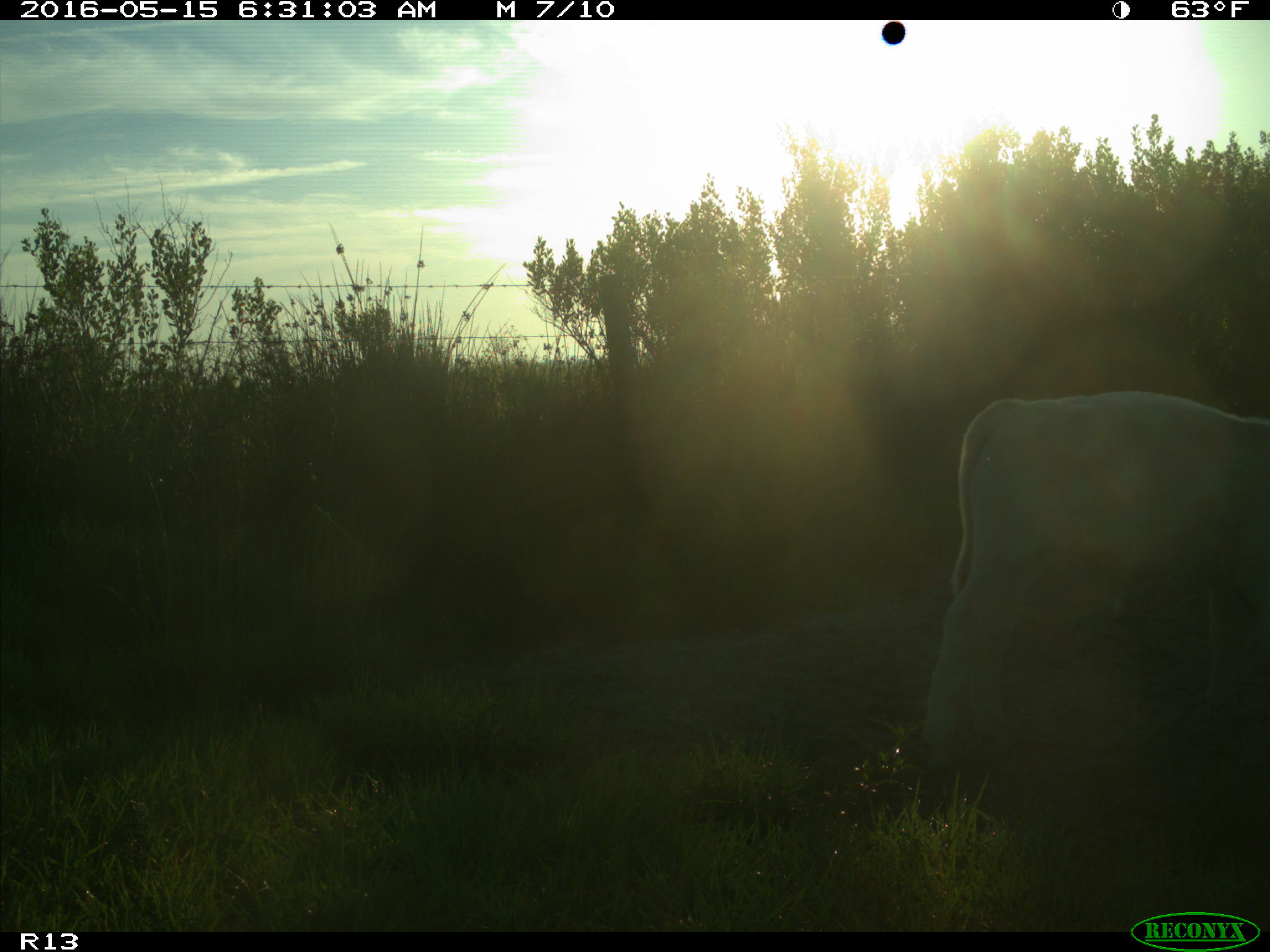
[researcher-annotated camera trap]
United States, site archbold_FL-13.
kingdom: Animalia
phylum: Chordata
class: Mammalia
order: Artiodactyla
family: Bovidae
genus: Bos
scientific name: Bos taurus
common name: domestic cow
Bos taurus (domestic cow).